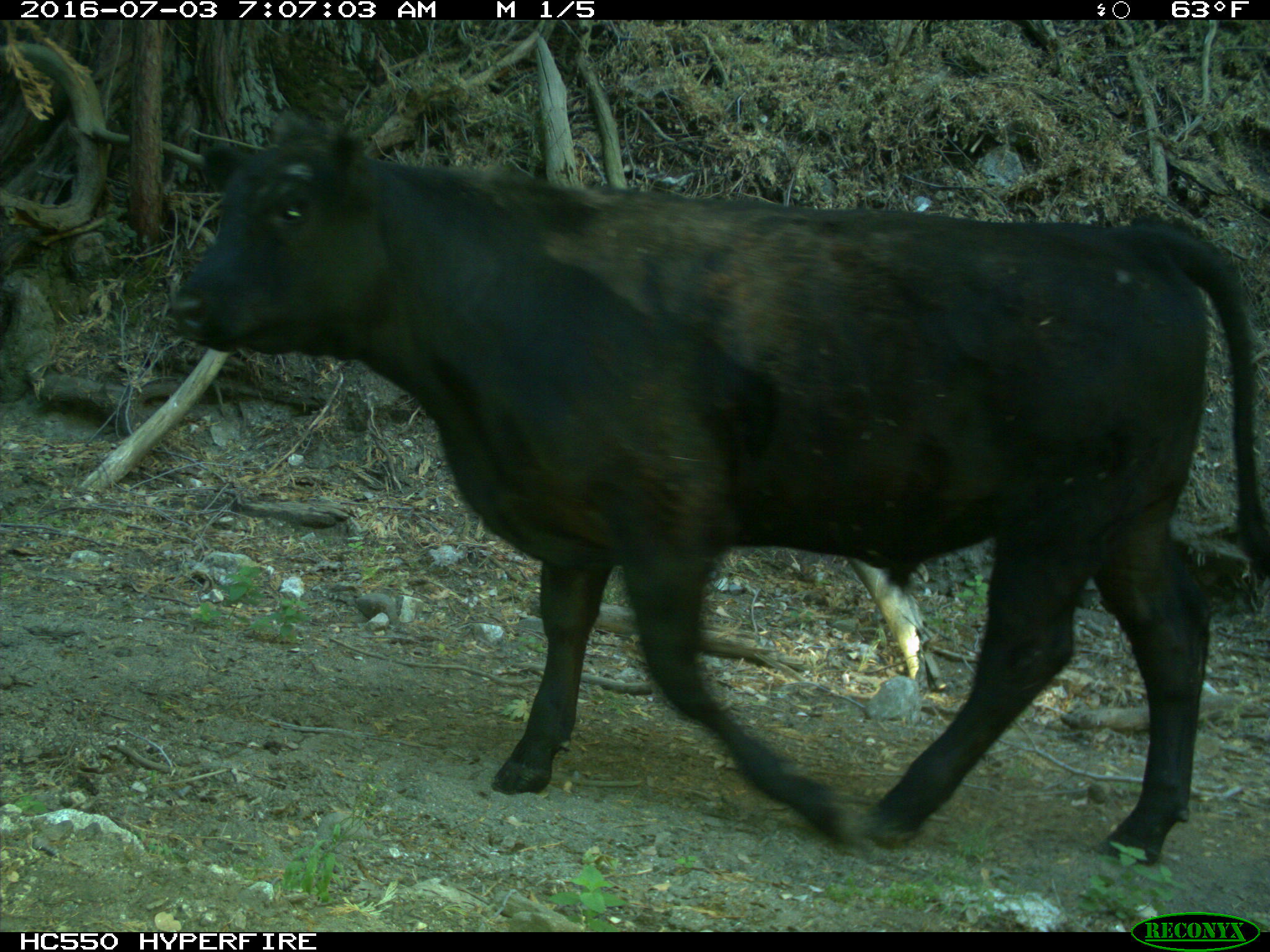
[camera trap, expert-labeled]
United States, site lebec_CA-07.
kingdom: Animalia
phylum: Chordata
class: Mammalia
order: Artiodactyla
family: Bovidae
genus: Bos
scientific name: Bos taurus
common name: domestic cow